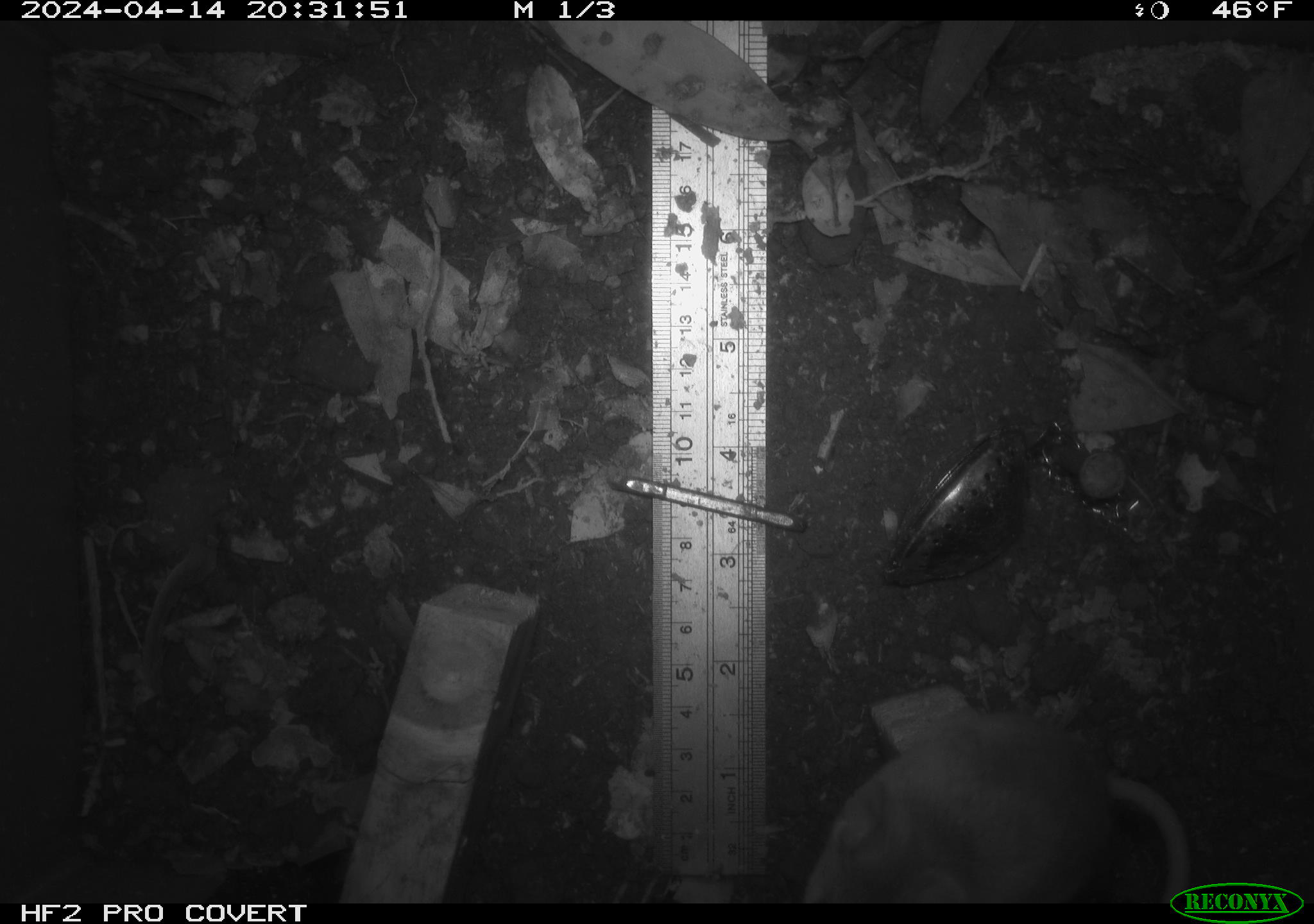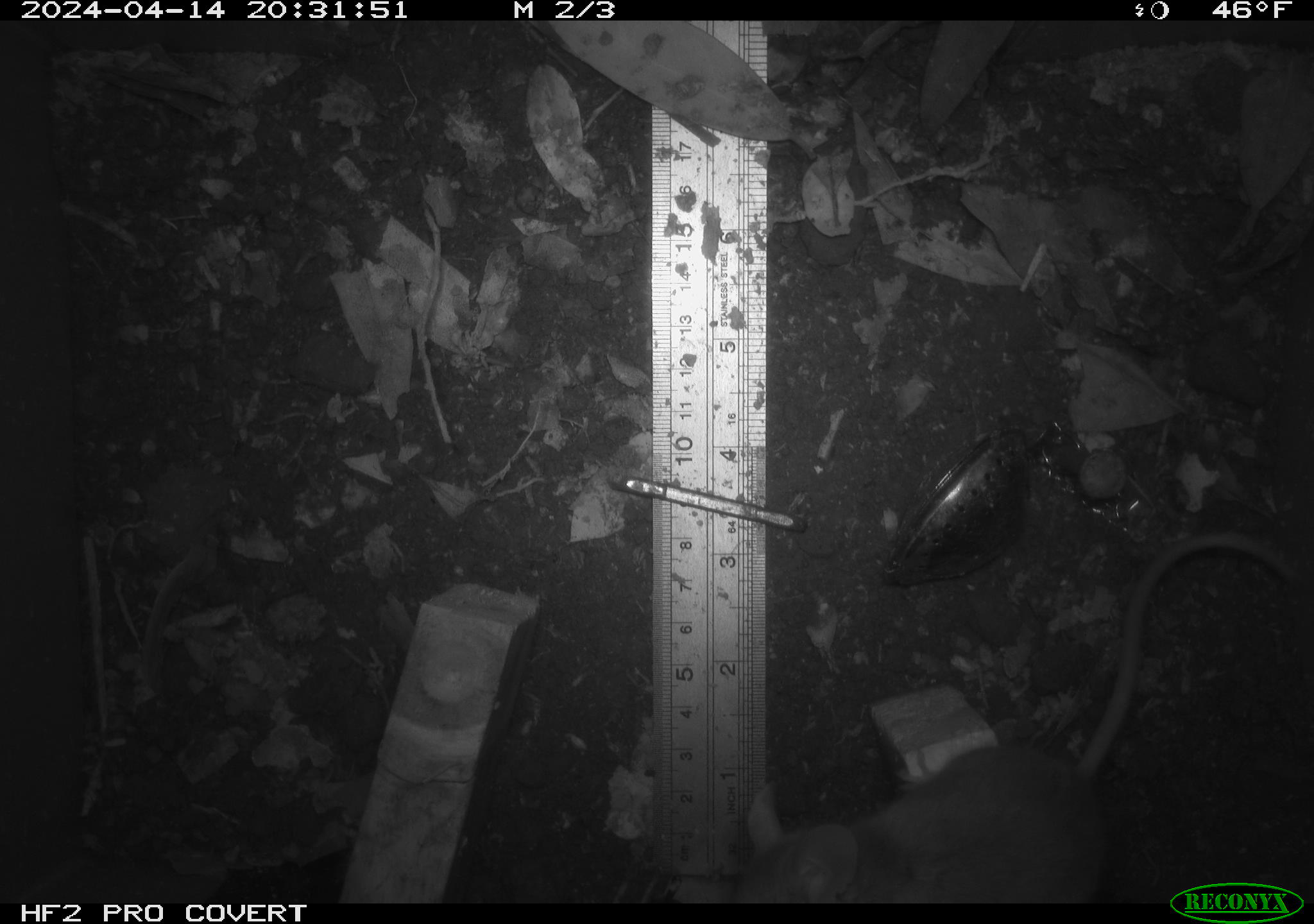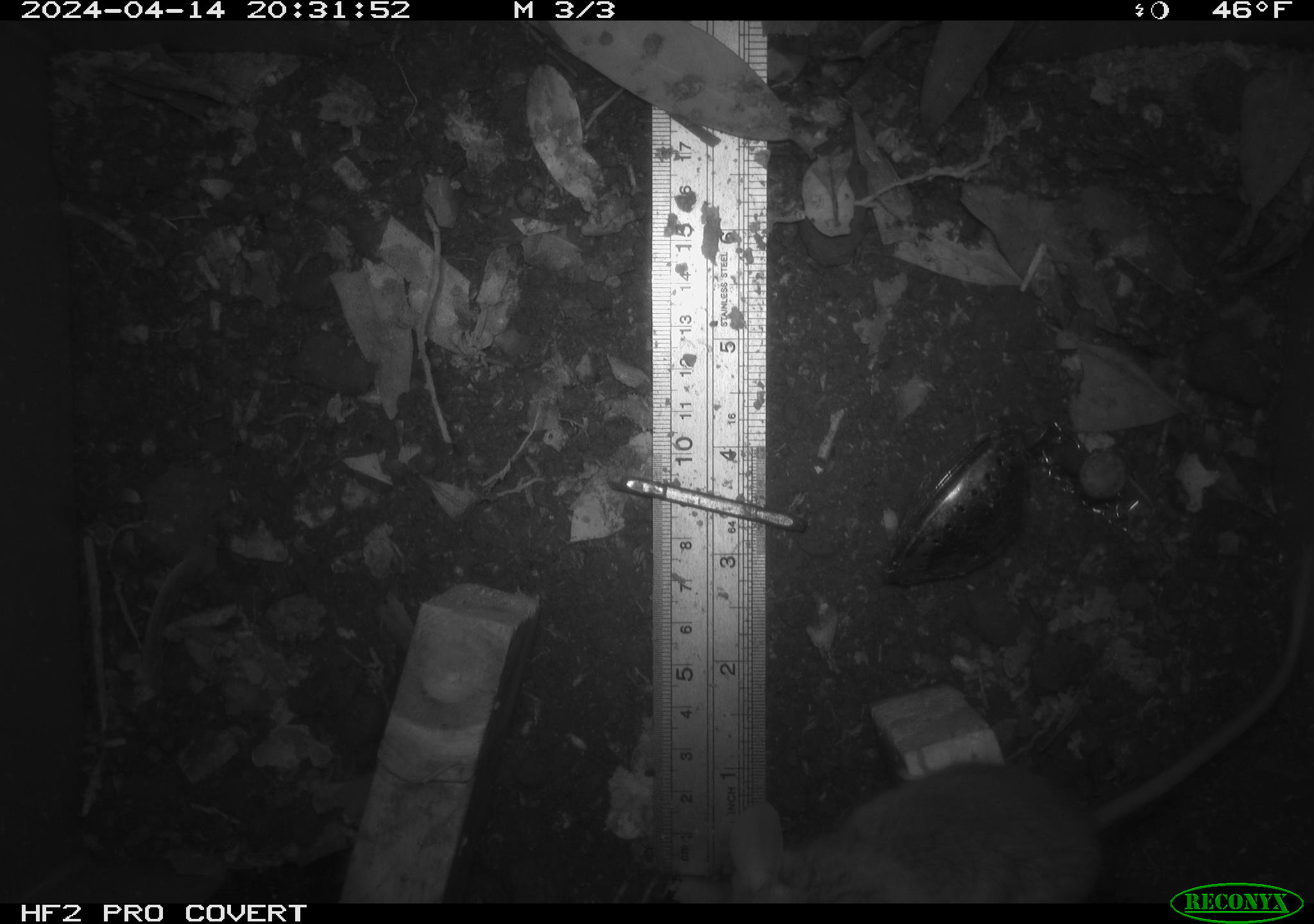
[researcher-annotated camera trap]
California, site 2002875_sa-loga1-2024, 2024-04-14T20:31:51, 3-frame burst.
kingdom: Animalia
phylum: Chordata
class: Mammalia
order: Rodentia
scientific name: Rodentia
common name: mouse species